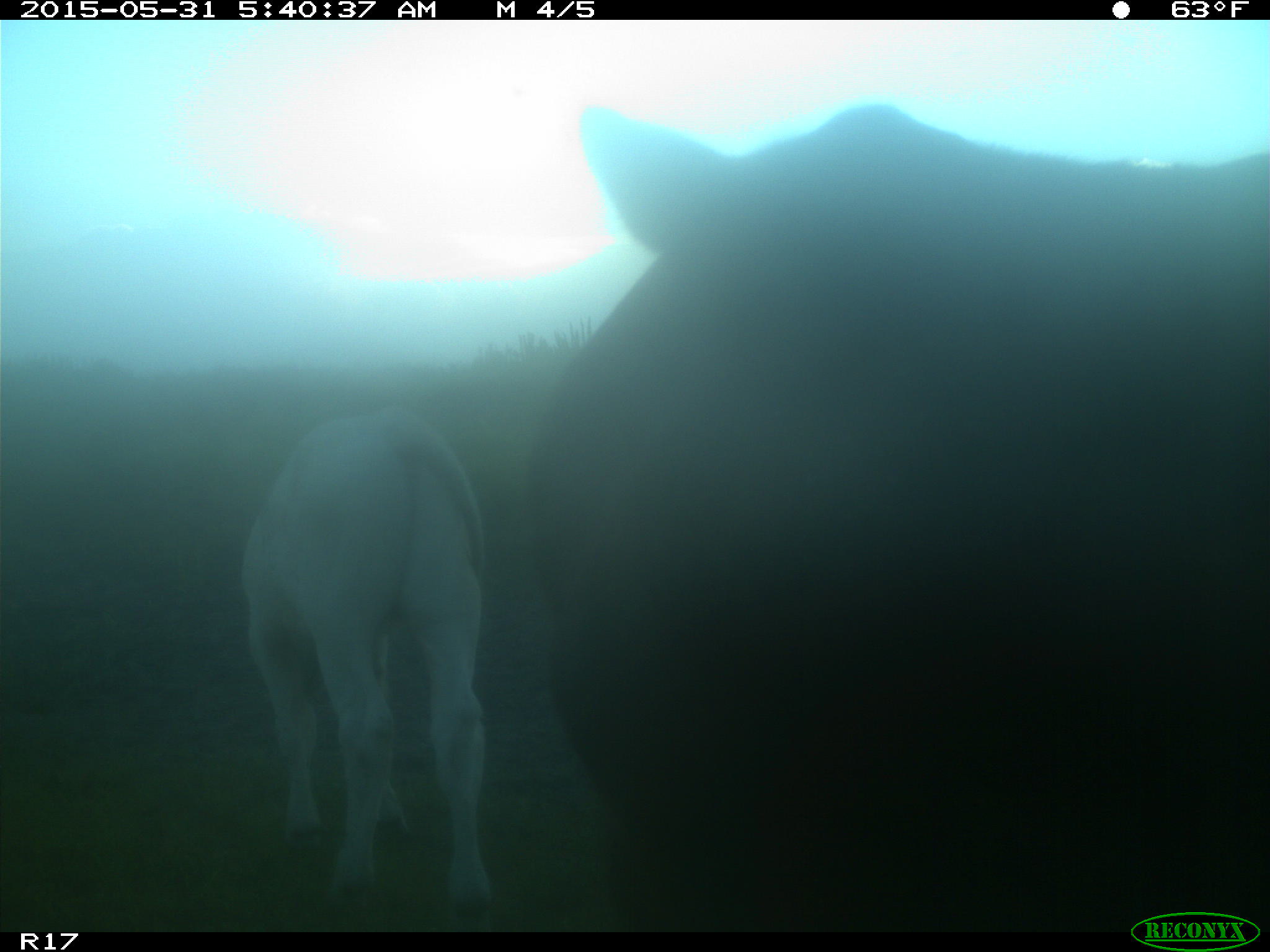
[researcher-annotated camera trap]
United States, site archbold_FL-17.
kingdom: Animalia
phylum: Chordata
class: Mammalia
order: Artiodactyla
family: Bovidae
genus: Bos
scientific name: Bos taurus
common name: domestic cow